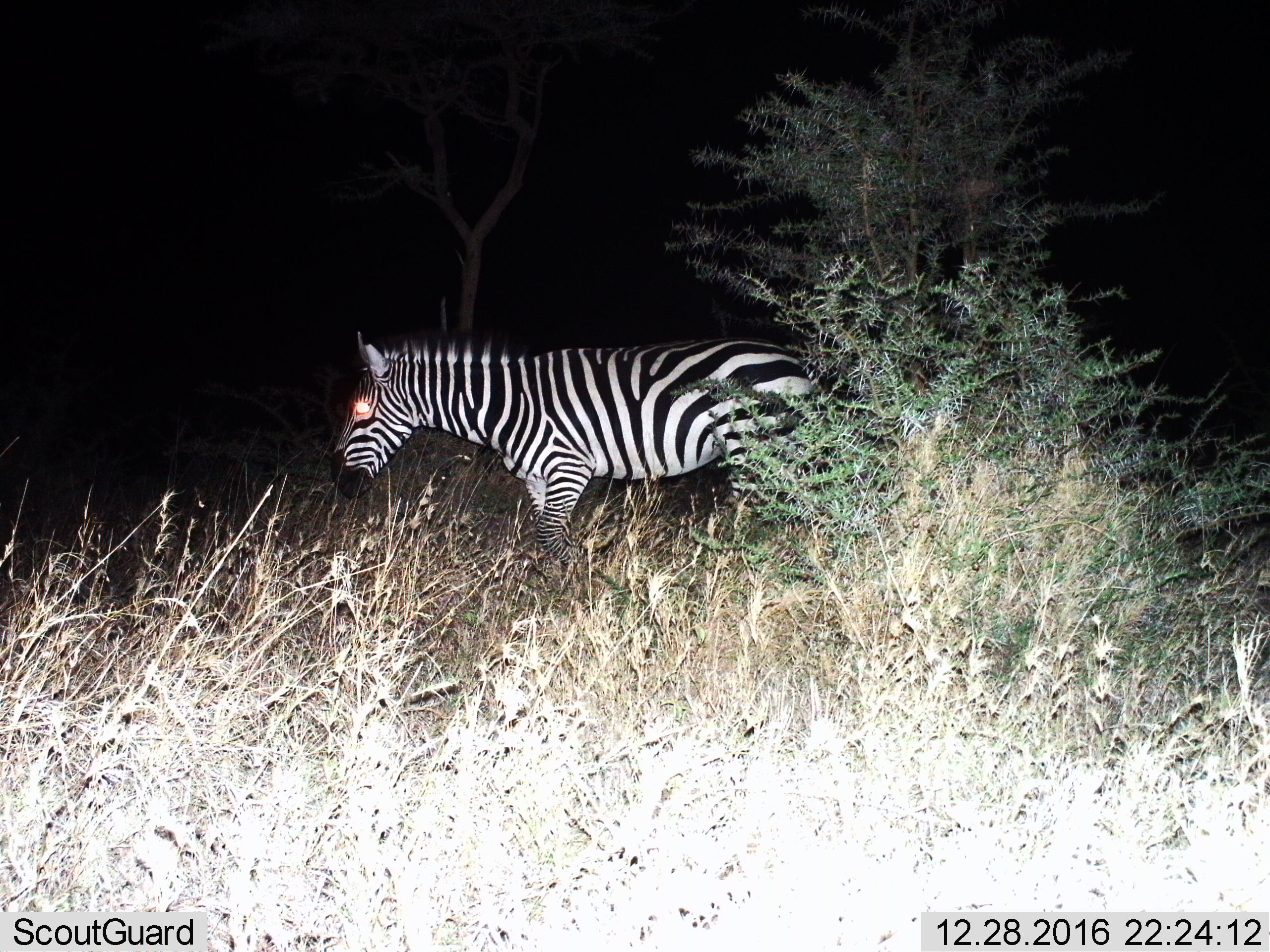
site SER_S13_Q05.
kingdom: Animalia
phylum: Chordata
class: Mammalia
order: Perissodactyla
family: Equidae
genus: Equus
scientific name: Equus quagga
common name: plains zebra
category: zebraplains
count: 1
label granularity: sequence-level